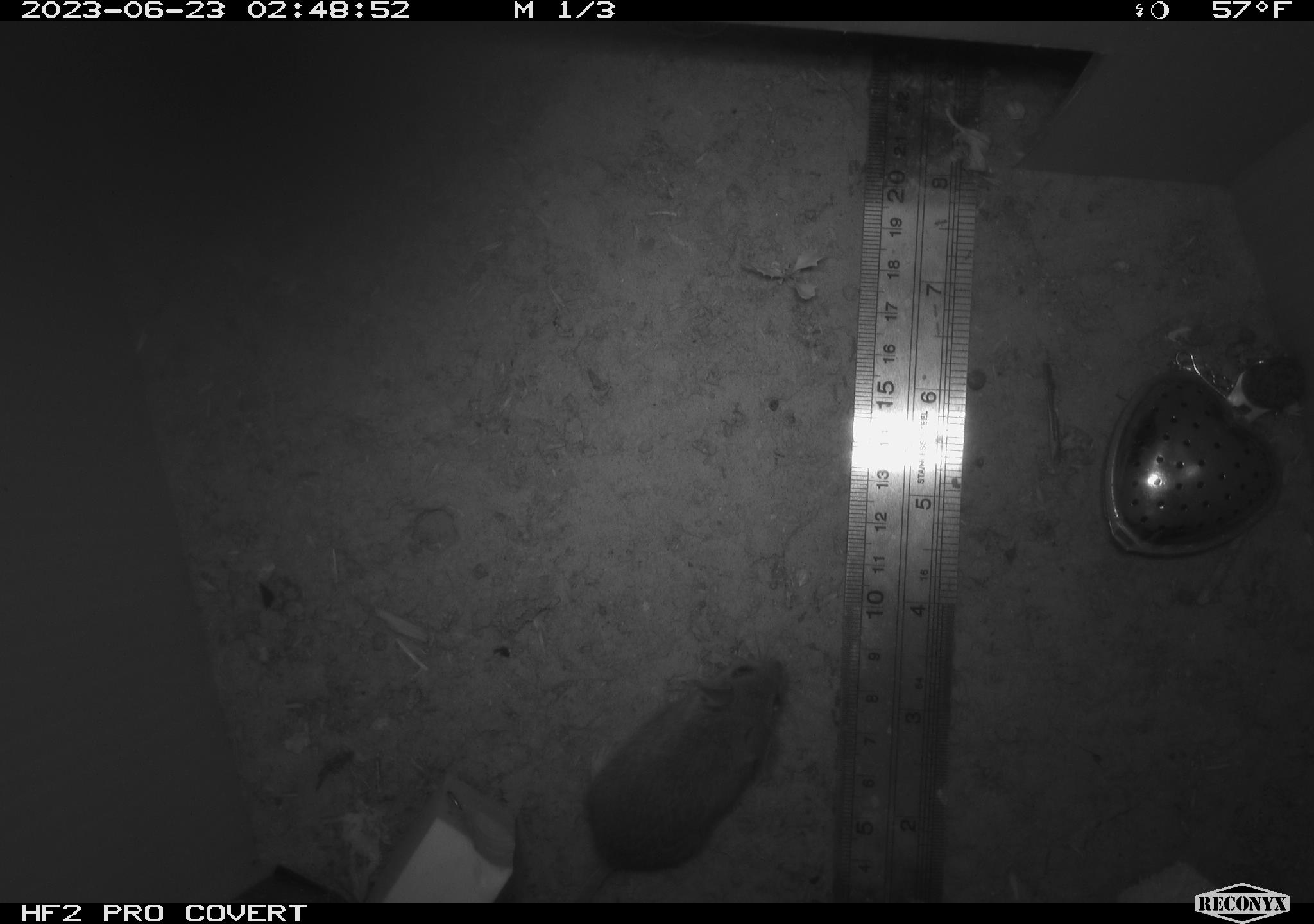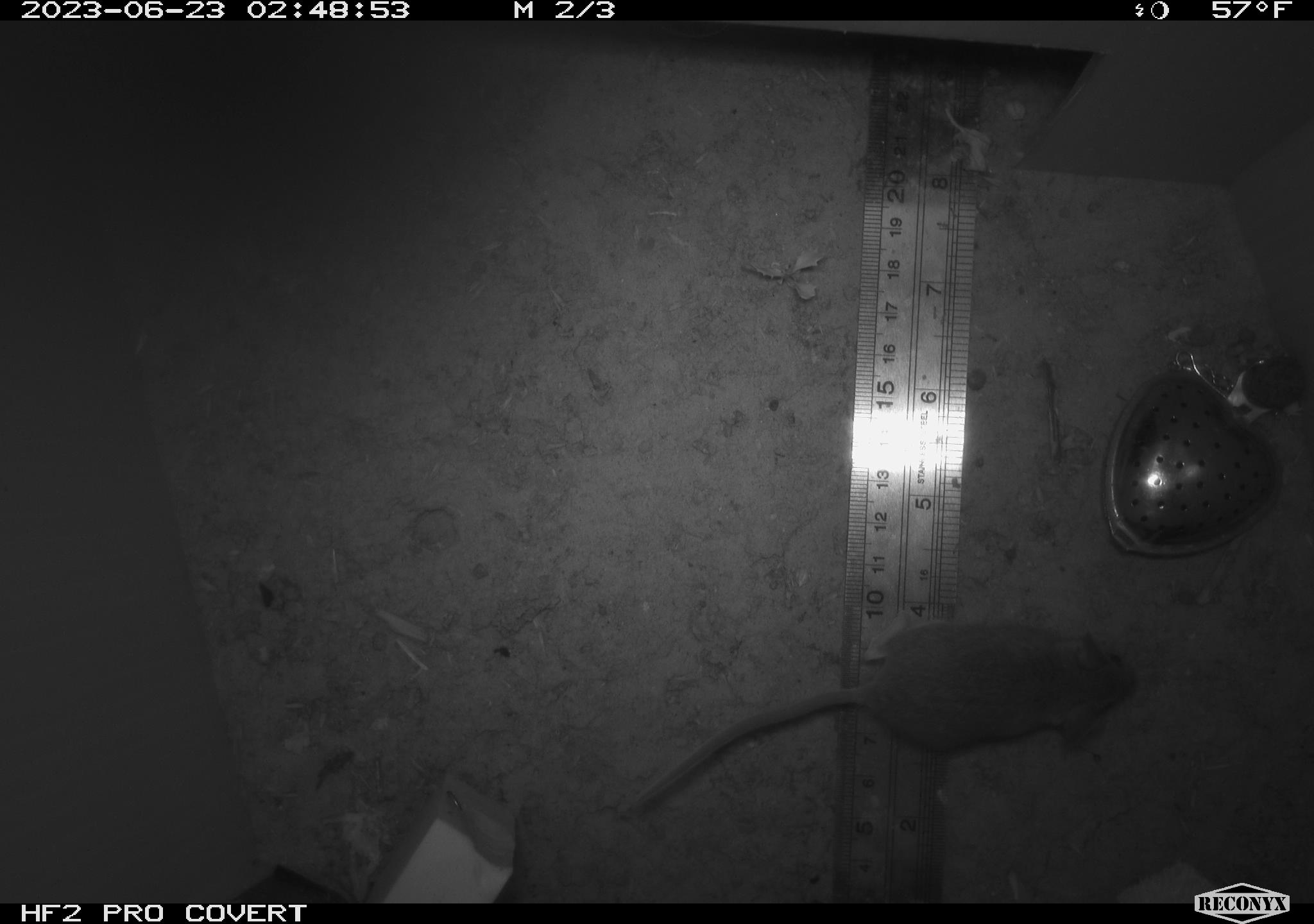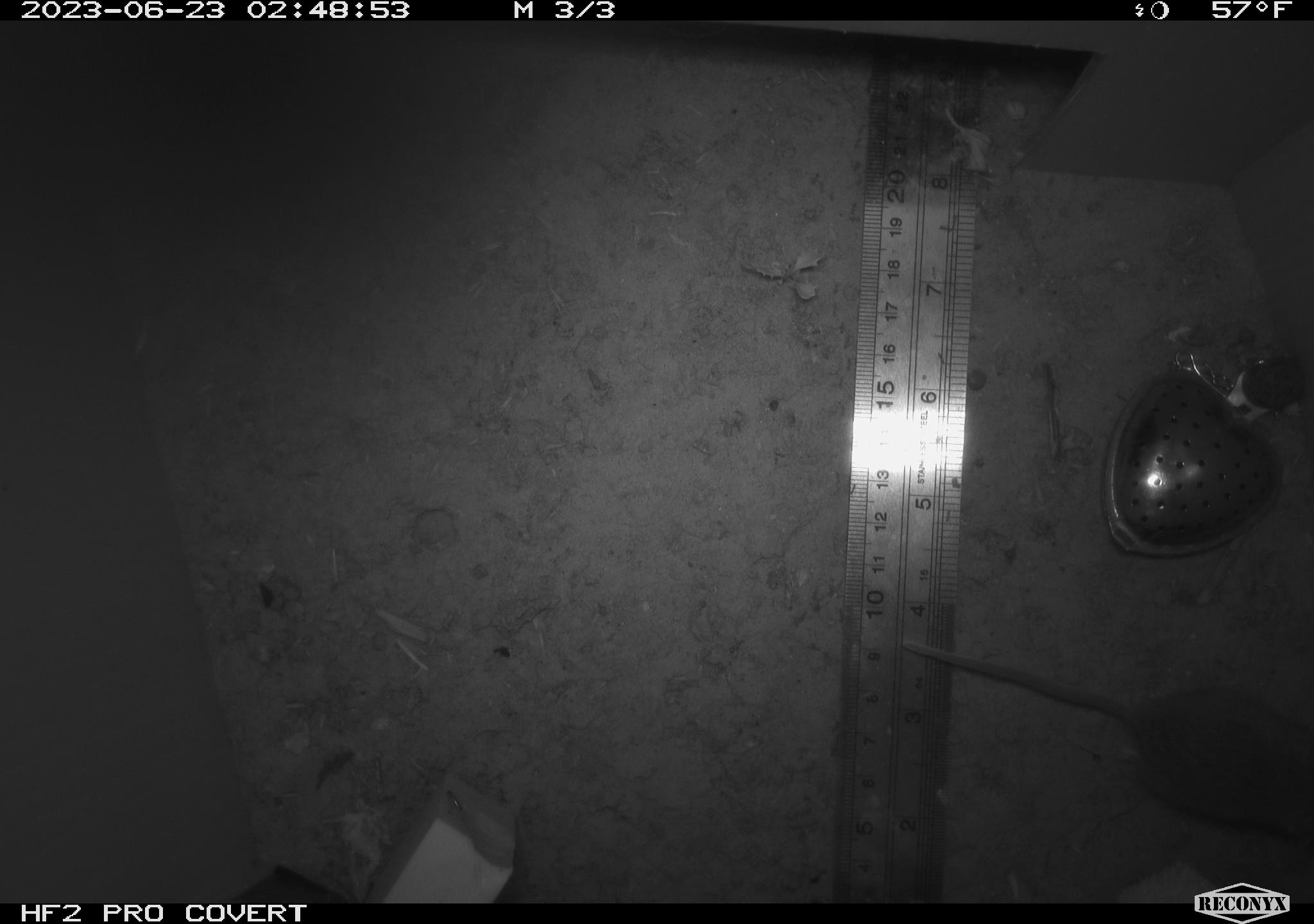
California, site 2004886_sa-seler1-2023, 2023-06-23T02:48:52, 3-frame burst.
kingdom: Animalia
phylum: Chordata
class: Mammalia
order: Rodentia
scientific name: Rodentia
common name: mouse species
Mouse species (Rodentia).